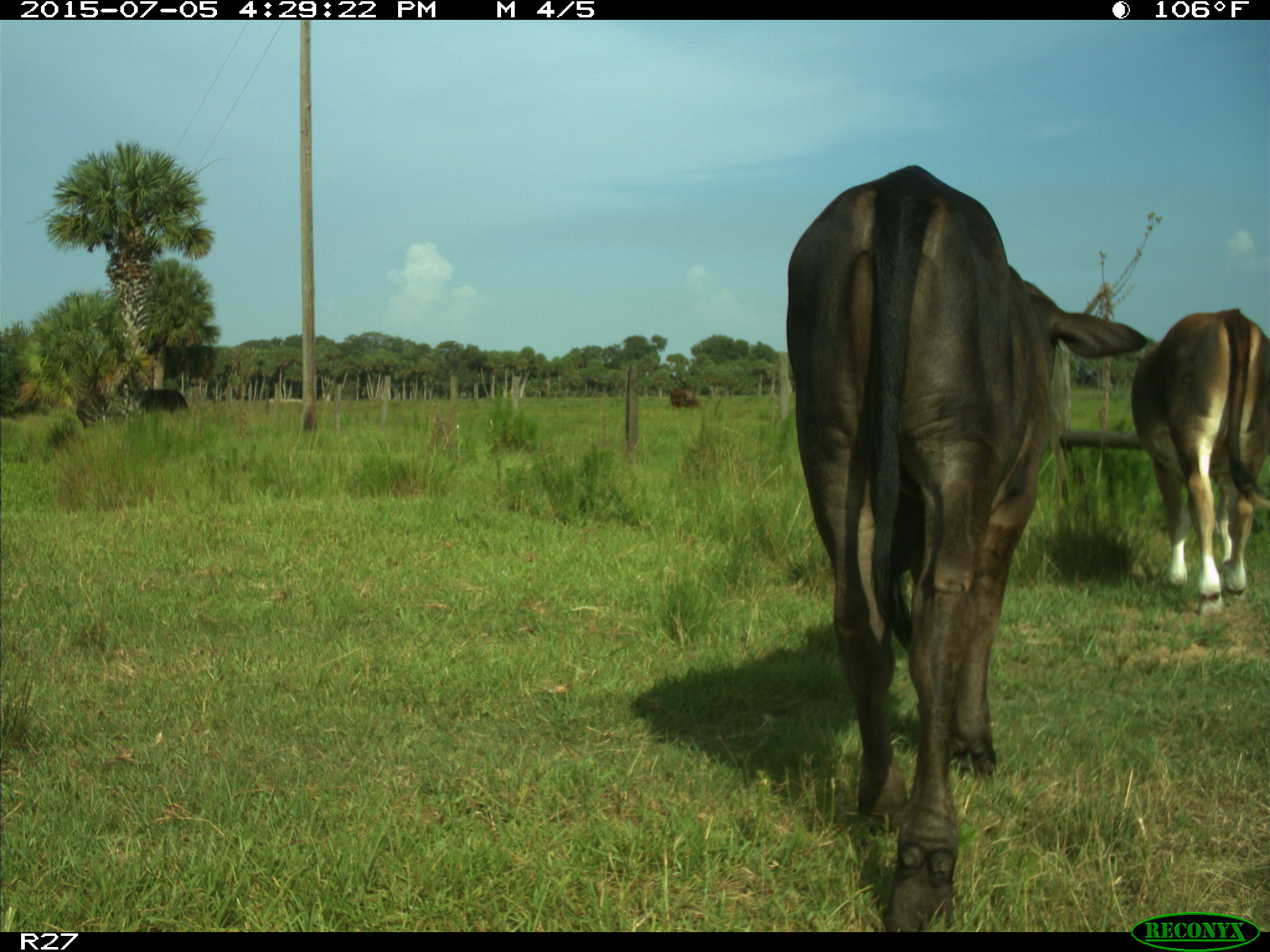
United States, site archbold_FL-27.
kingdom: Animalia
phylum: Chordata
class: Mammalia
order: Artiodactyla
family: Bovidae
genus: Bos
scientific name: Bos taurus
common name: domestic cow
Bos taurus (domestic cow).